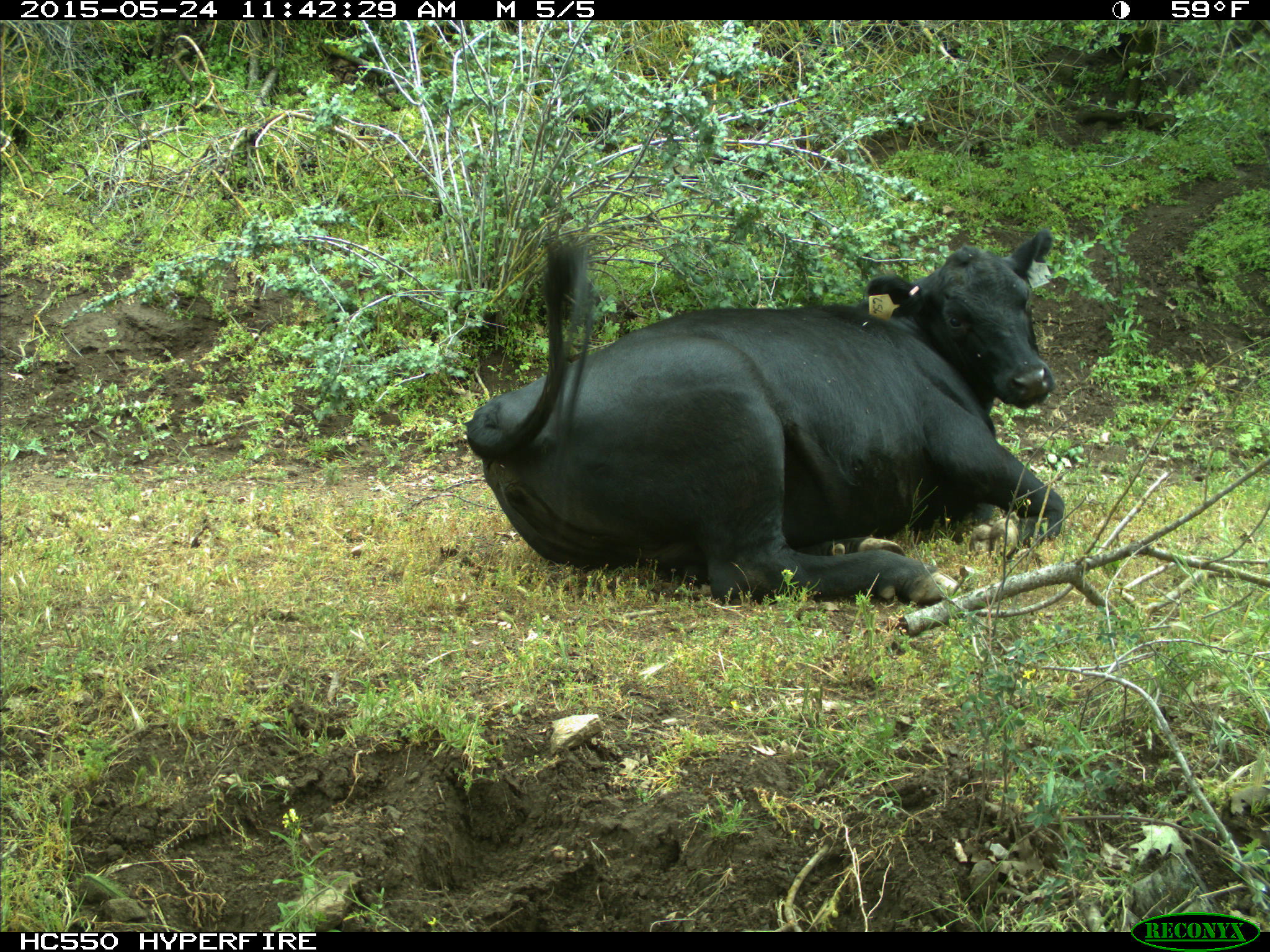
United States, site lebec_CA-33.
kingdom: Animalia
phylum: Chordata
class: Mammalia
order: Artiodactyla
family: Bovidae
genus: Bos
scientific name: Bos taurus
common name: domestic cow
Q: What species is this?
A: Bos taurus (domestic cow).